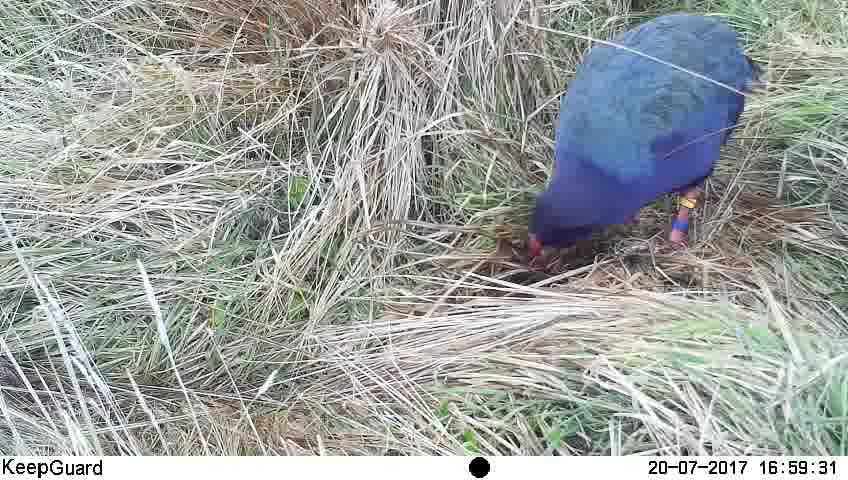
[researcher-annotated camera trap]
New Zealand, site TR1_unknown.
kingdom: Animalia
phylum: Chordata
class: Aves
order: Gruiformes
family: Rallidae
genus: Porphyrio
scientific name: Porphyrio mantelli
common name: takahe